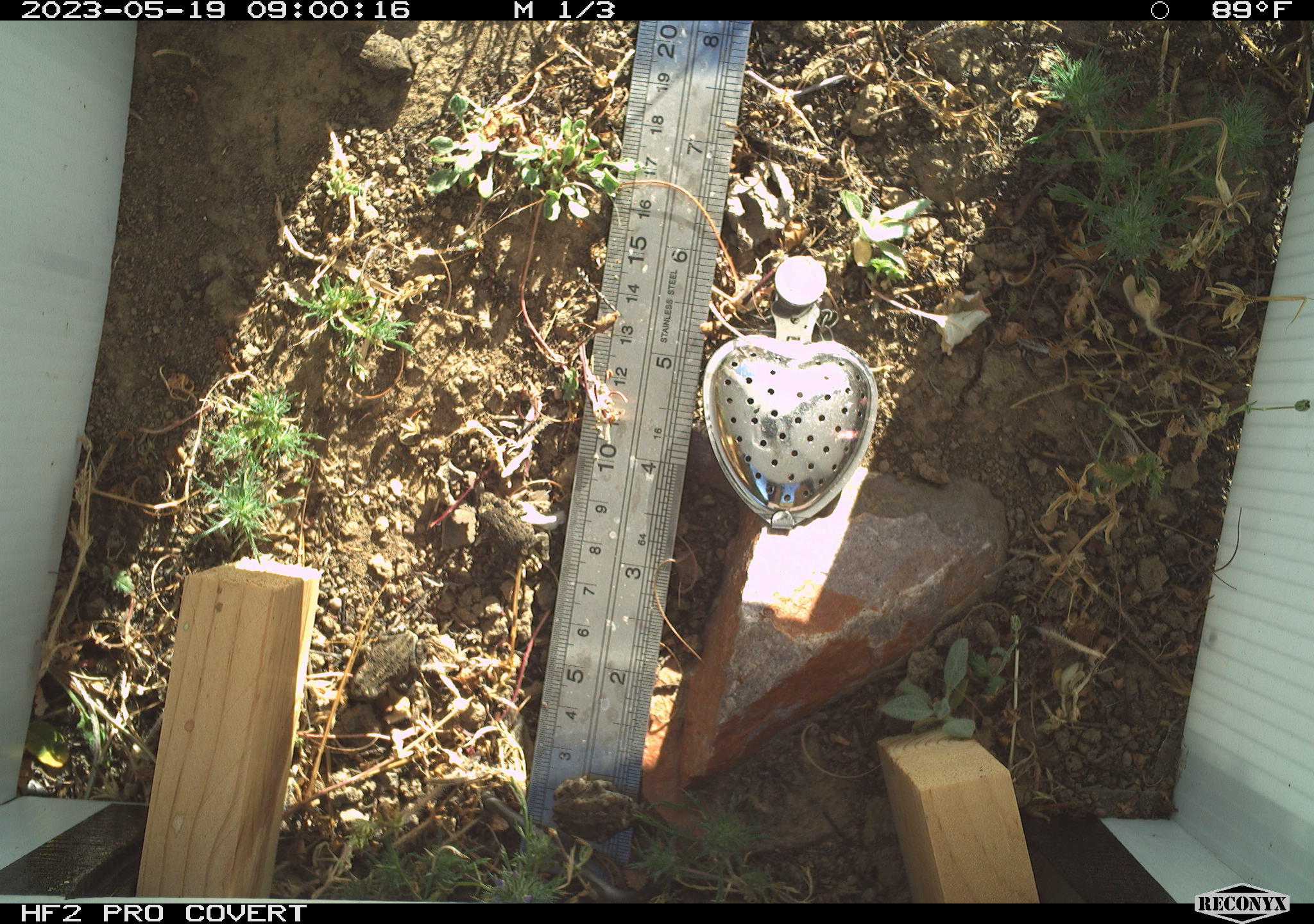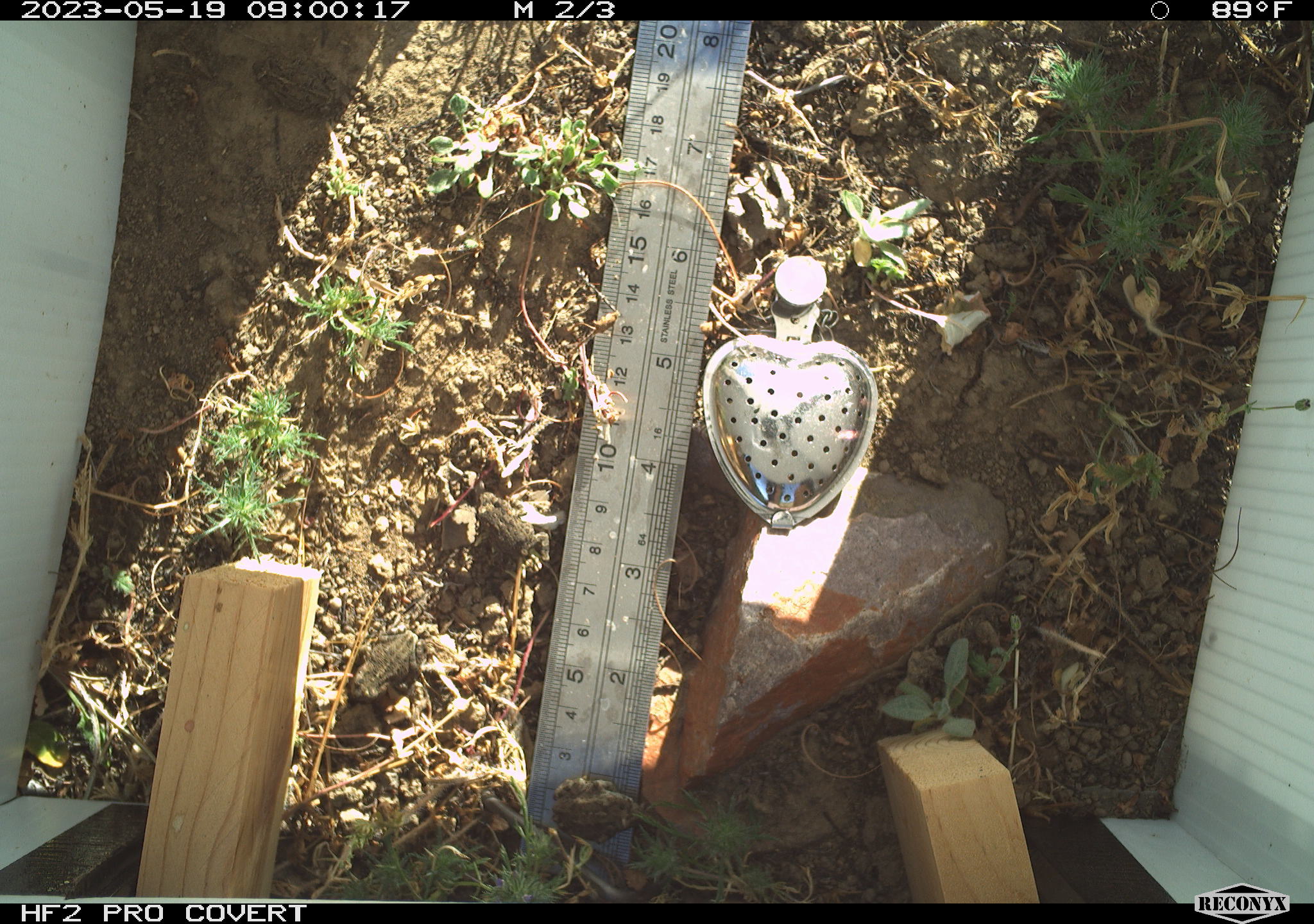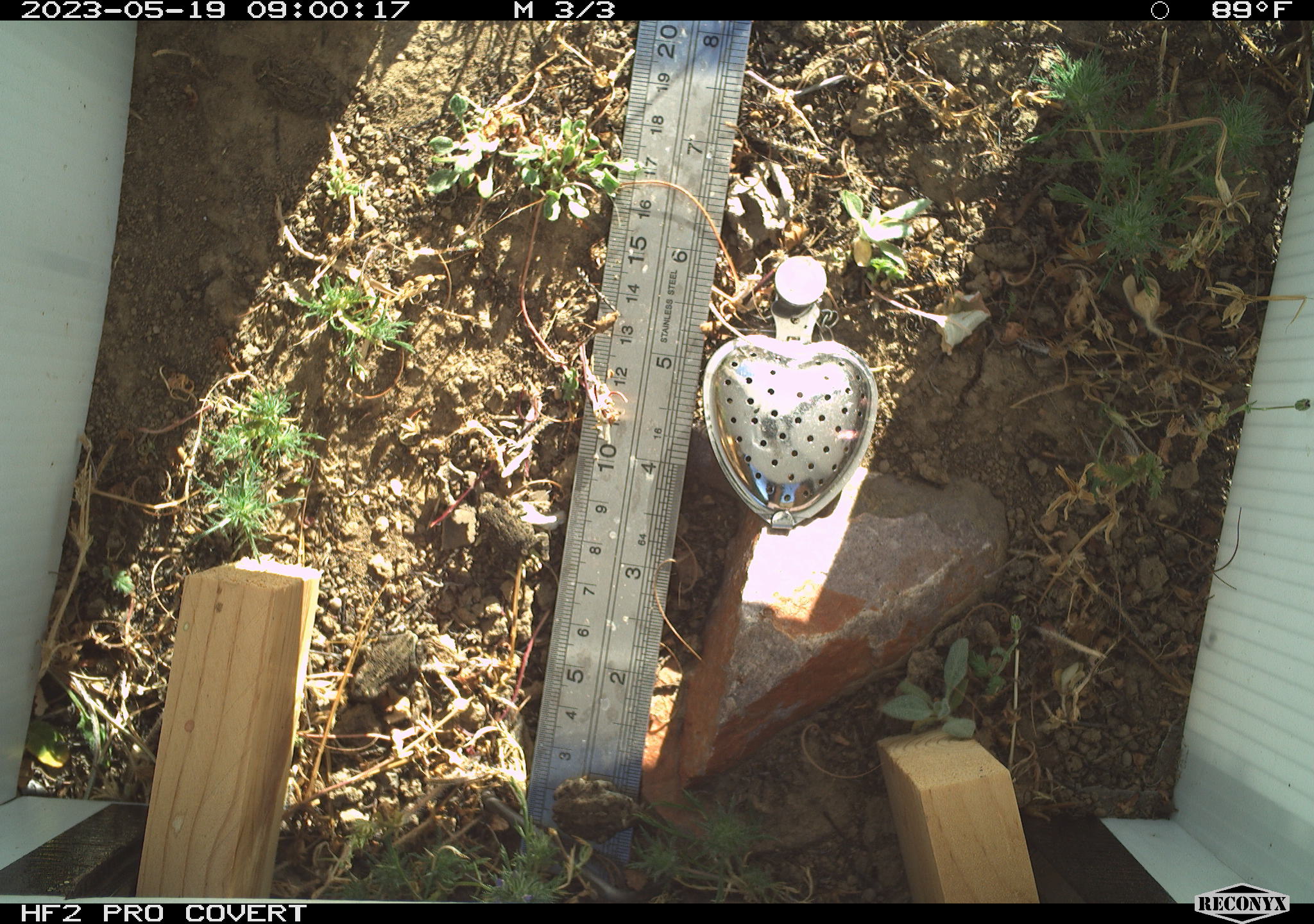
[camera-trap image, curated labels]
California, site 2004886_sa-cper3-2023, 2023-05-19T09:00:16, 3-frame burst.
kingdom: Animalia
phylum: Chordata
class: Amphibia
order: Anura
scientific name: Anura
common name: frogs